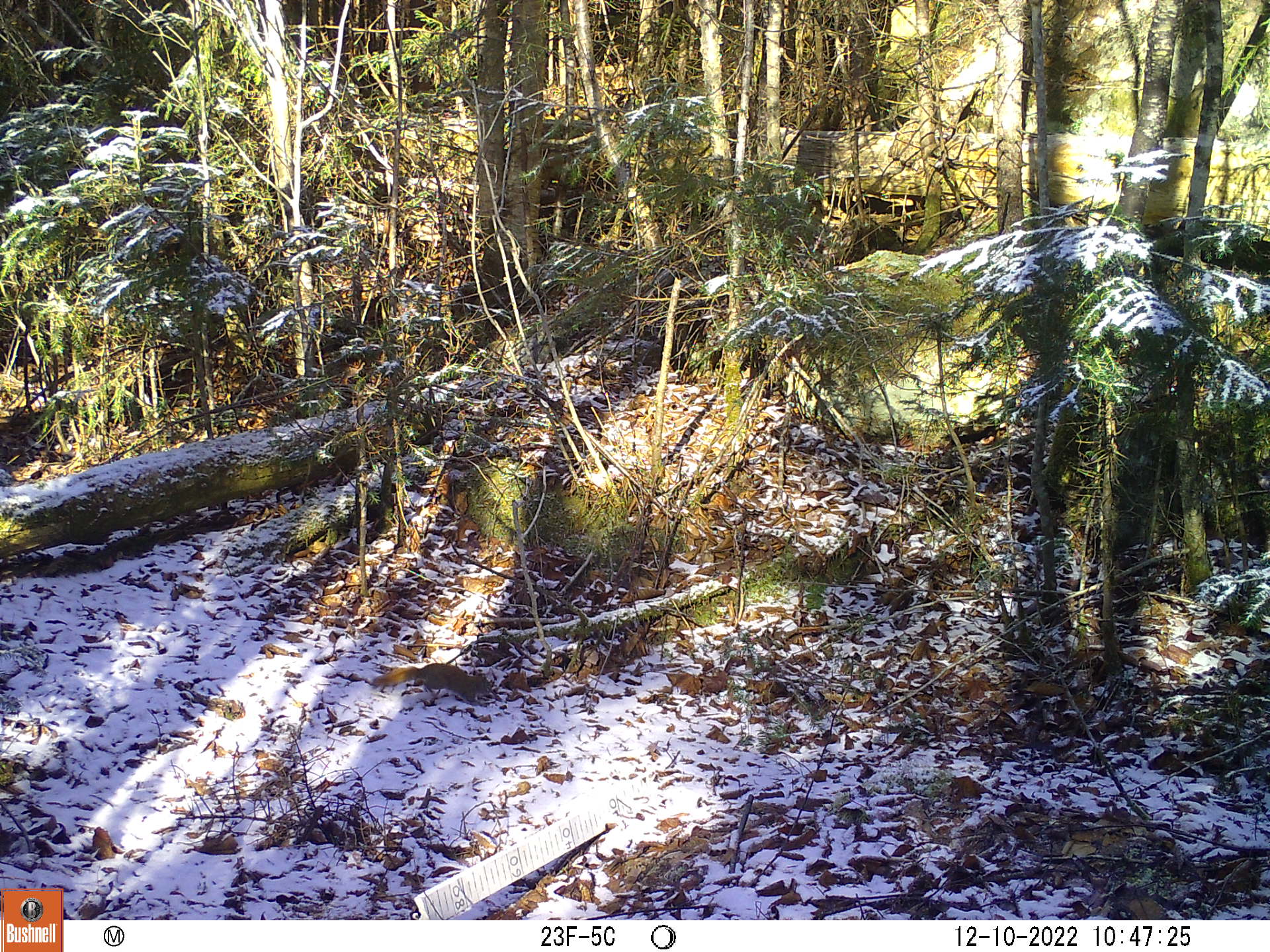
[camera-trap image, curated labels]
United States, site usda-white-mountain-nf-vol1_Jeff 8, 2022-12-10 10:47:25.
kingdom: Animalia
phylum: Chordata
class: Mammalia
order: Rodentia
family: Sciuridae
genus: Tamiasciurus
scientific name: Tamiasciurus hudsonicus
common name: red squirrel